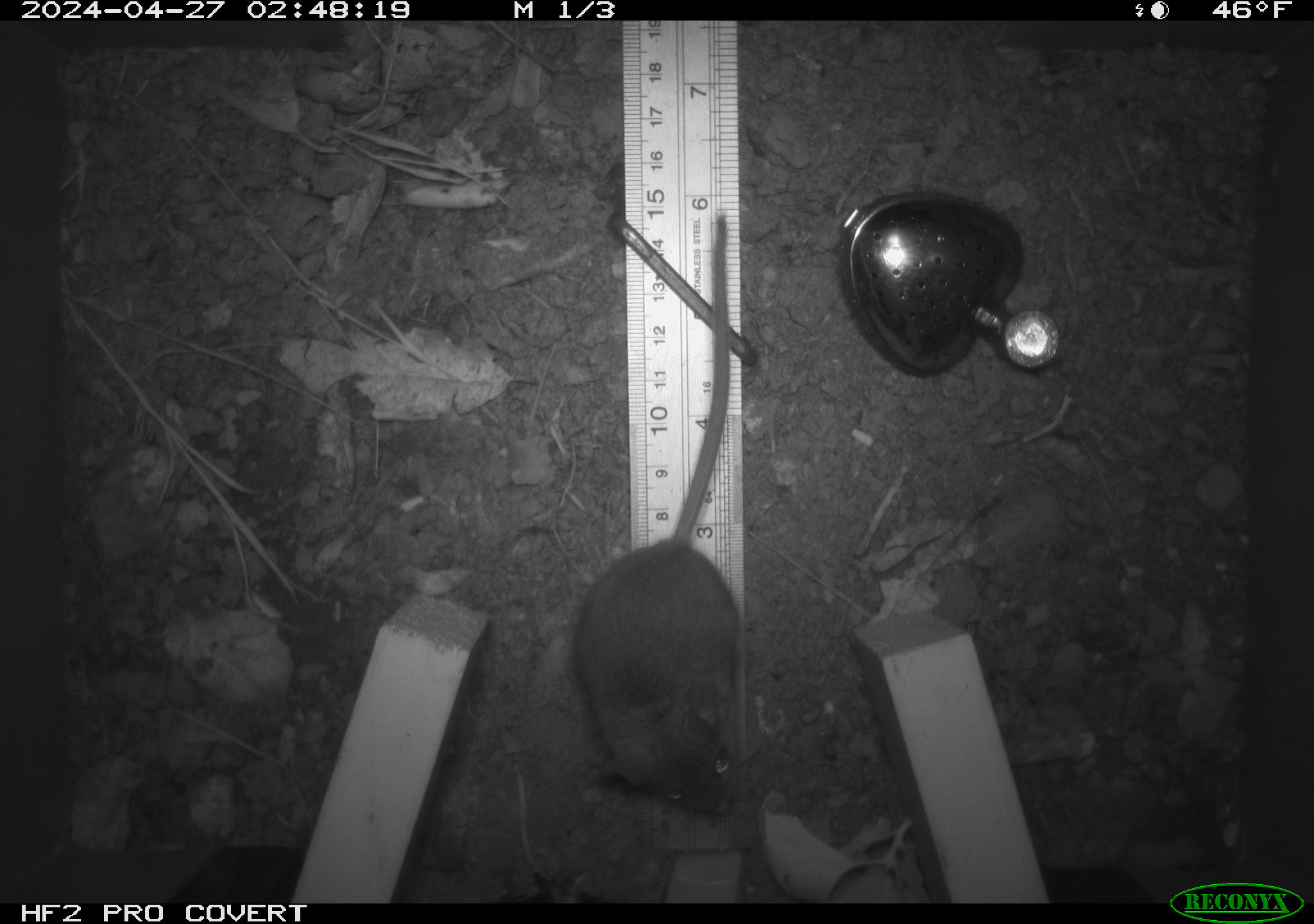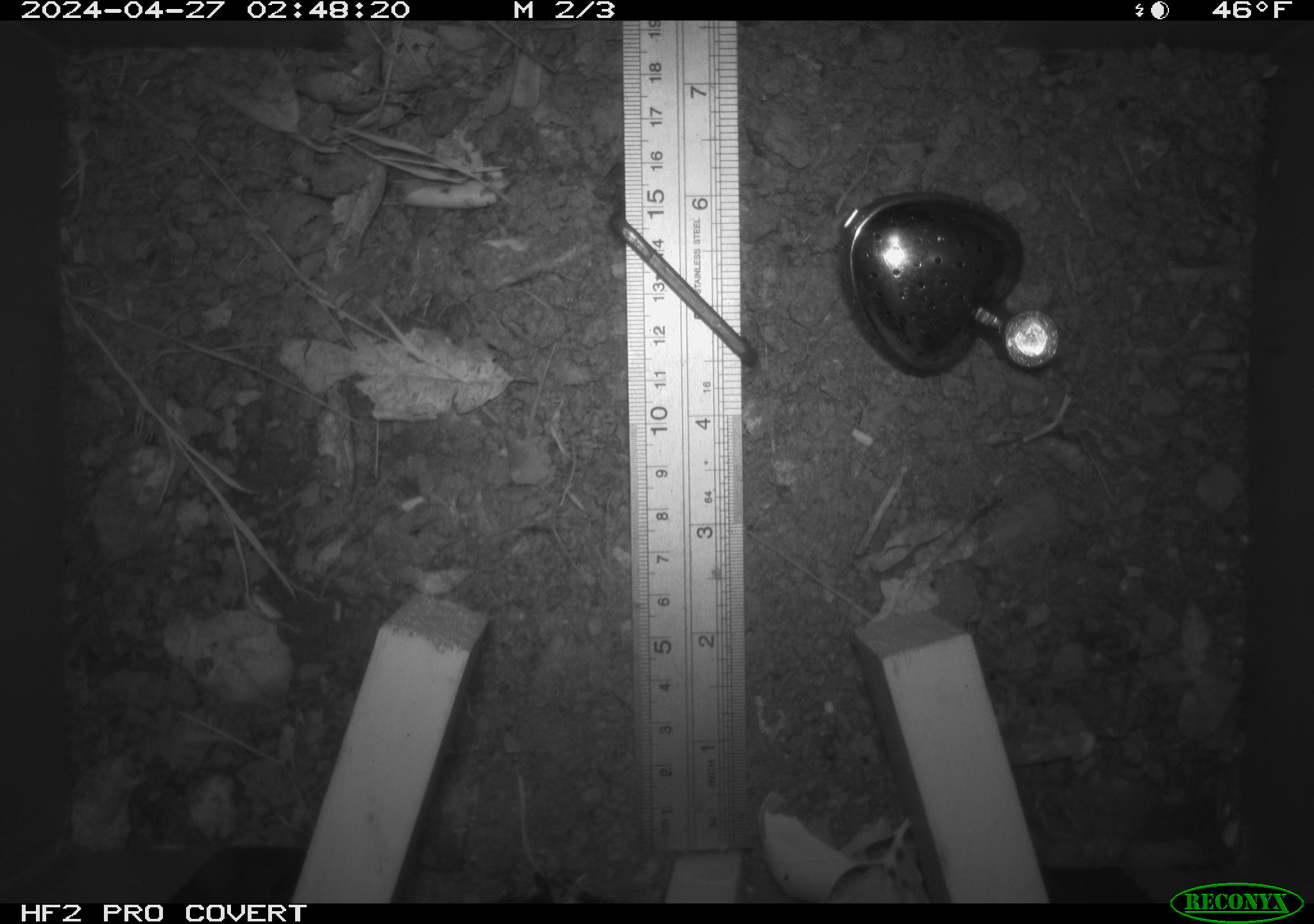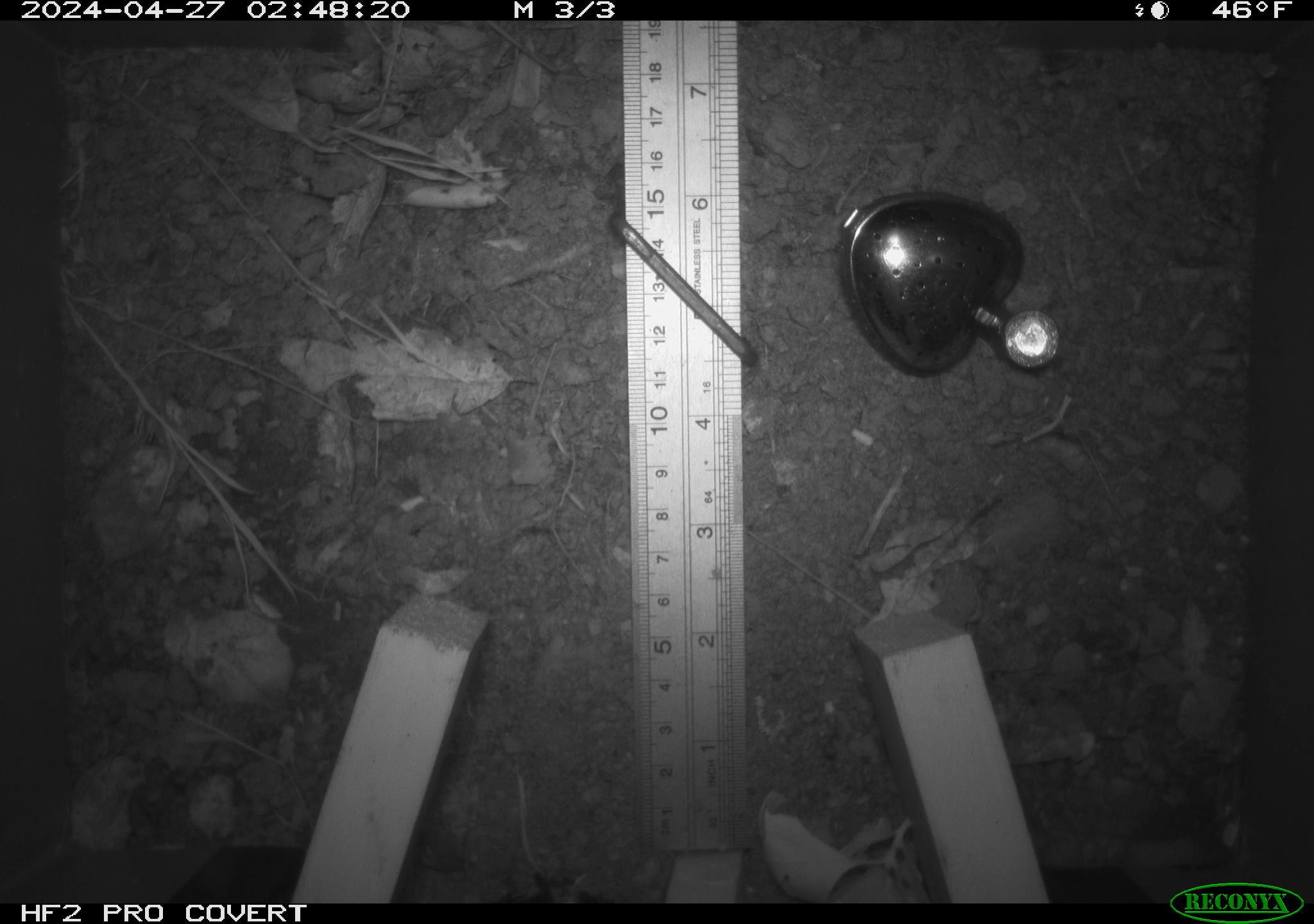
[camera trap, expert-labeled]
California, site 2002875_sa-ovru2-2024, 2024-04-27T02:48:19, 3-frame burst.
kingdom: Animalia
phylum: Chordata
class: Mammalia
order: Rodentia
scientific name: Rodentia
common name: rodent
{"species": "rodent (Rodentia)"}